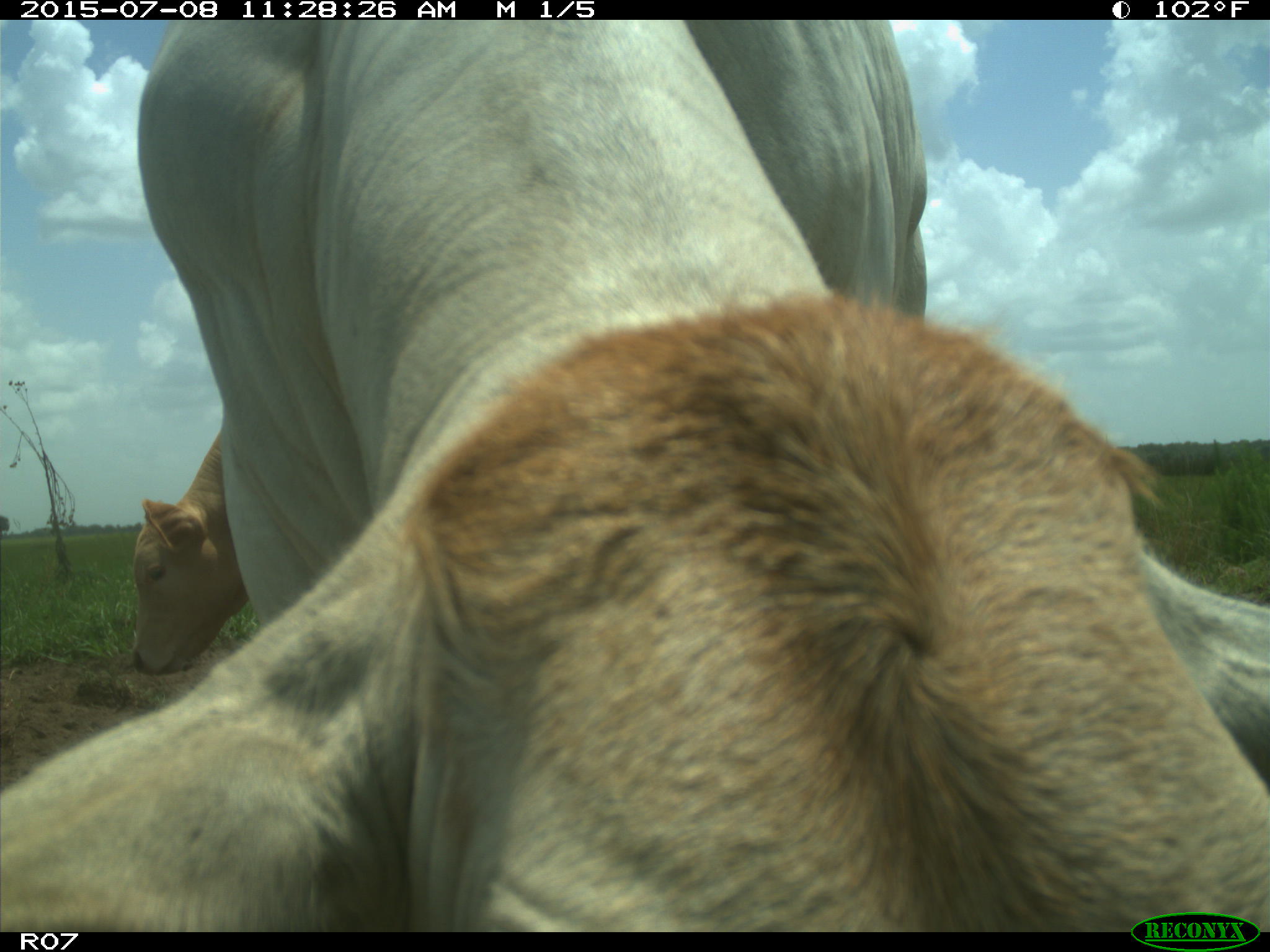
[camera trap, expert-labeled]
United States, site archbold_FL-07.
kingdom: Animalia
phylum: Chordata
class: Mammalia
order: Artiodactyla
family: Bovidae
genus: Bos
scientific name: Bos taurus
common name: domestic cow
Bos taurus (domestic cow).